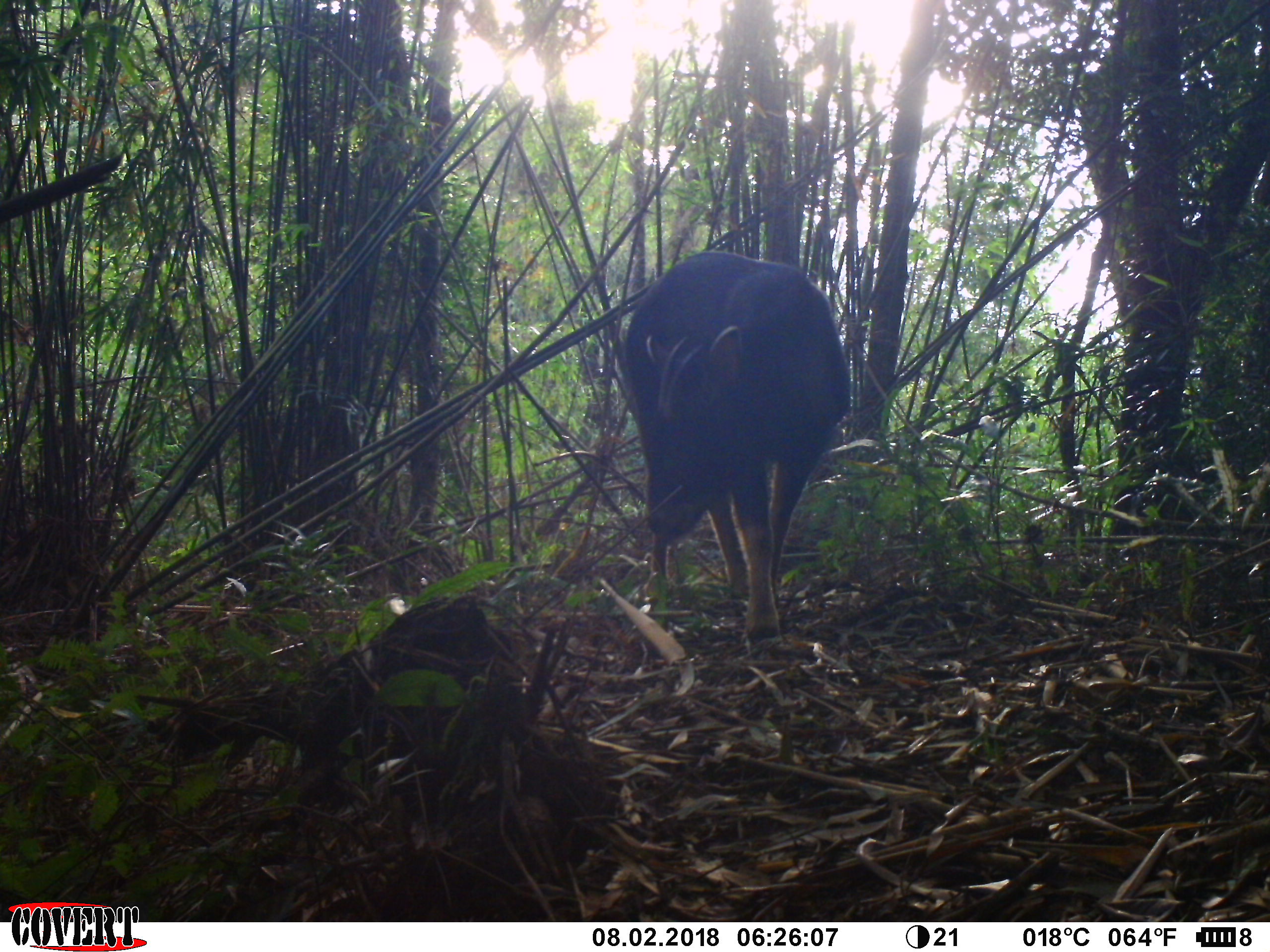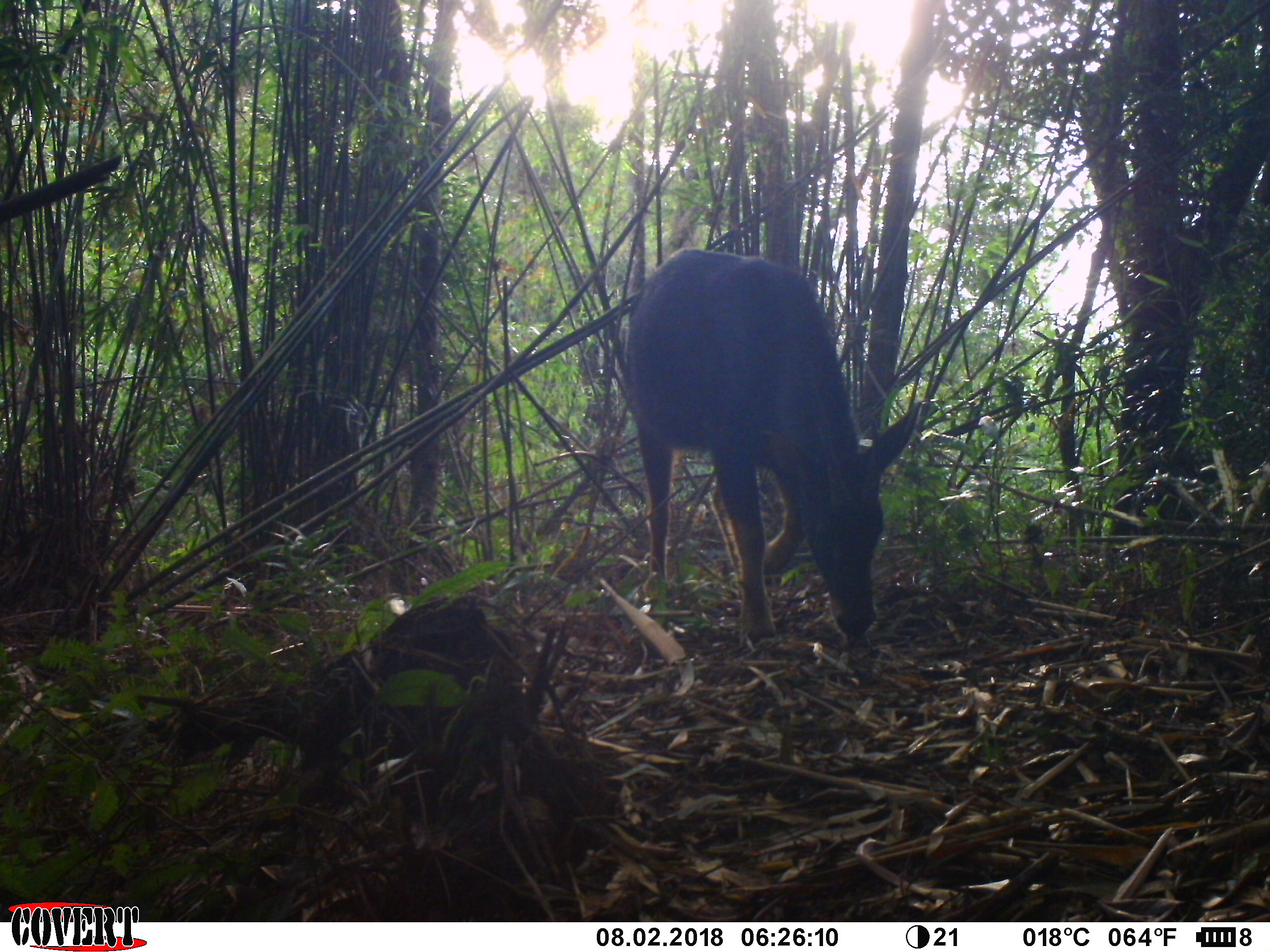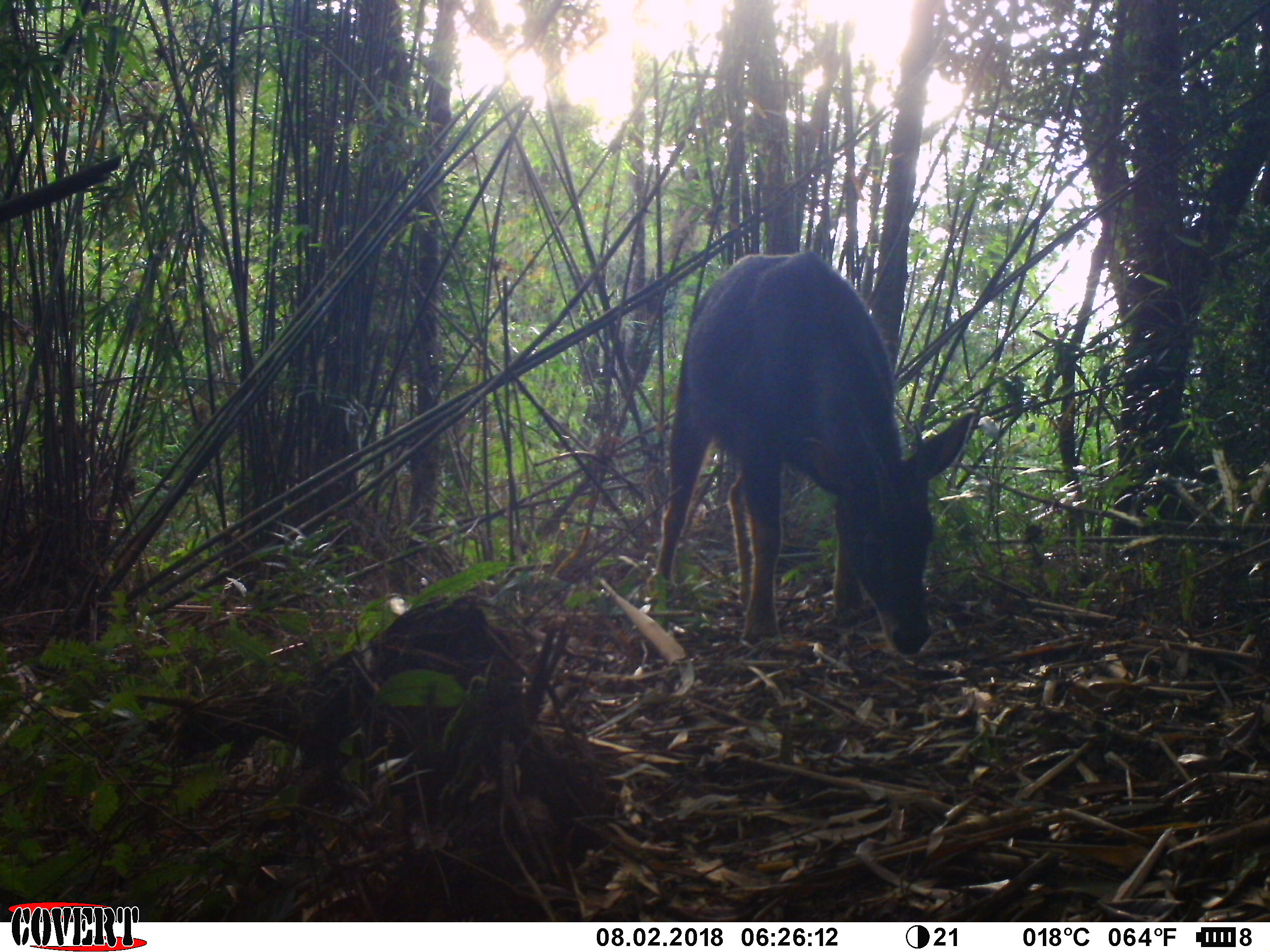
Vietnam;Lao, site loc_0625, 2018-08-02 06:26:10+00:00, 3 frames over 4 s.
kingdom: Animalia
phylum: Chordata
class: Mammalia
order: Artiodactyla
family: Bovidae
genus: Capricornis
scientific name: Capricornis sumatraensis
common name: chinese serow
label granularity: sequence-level